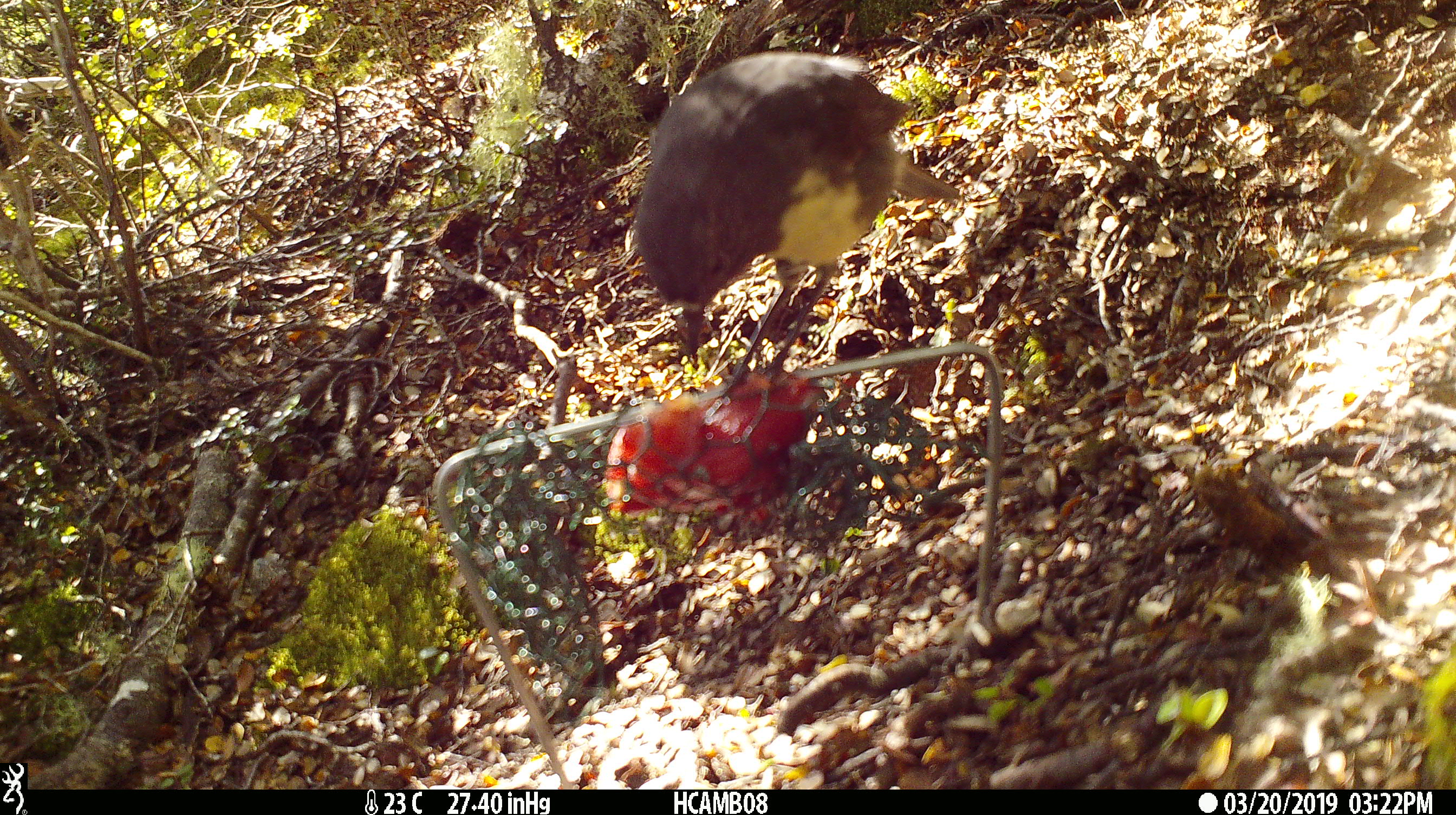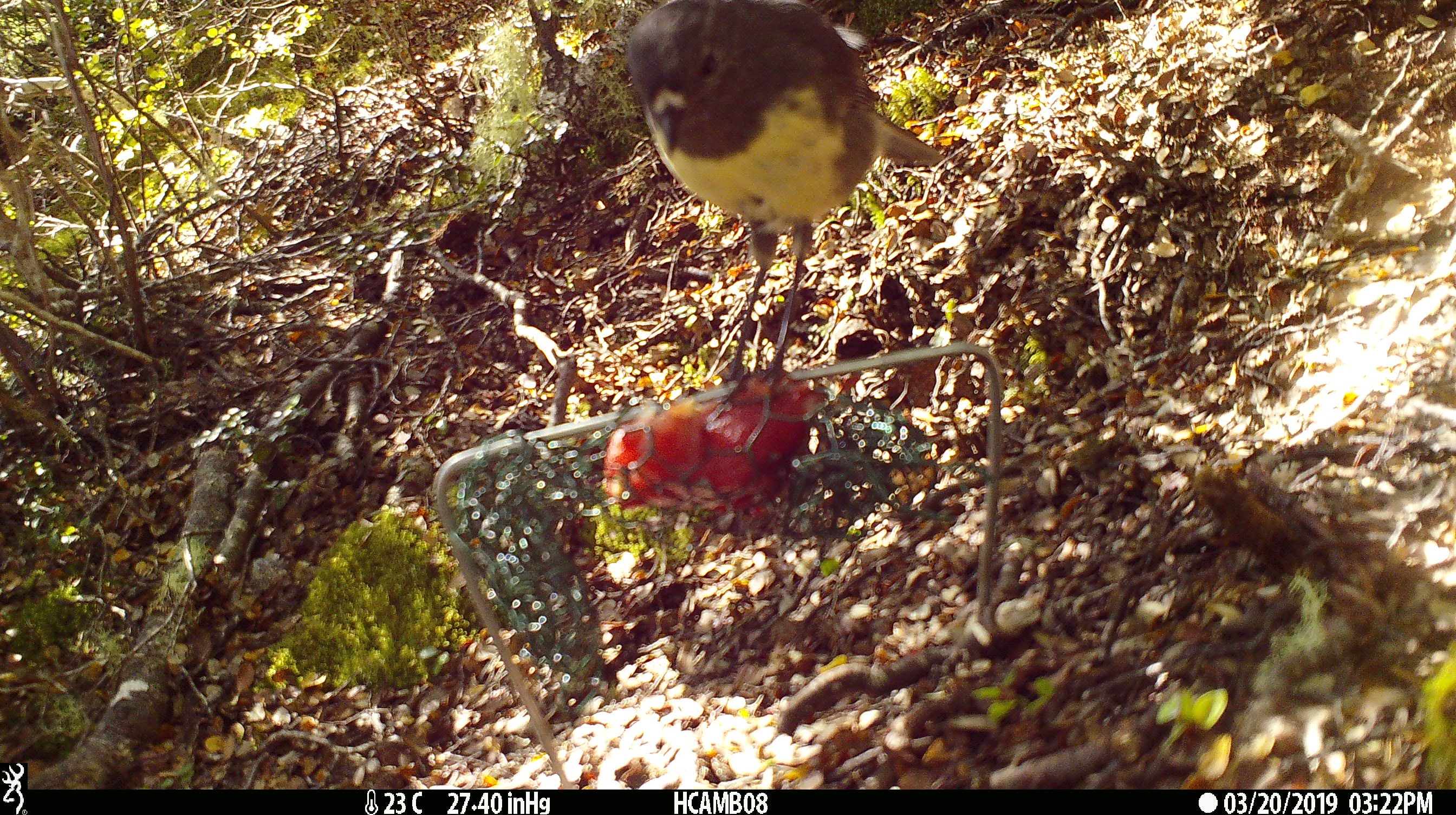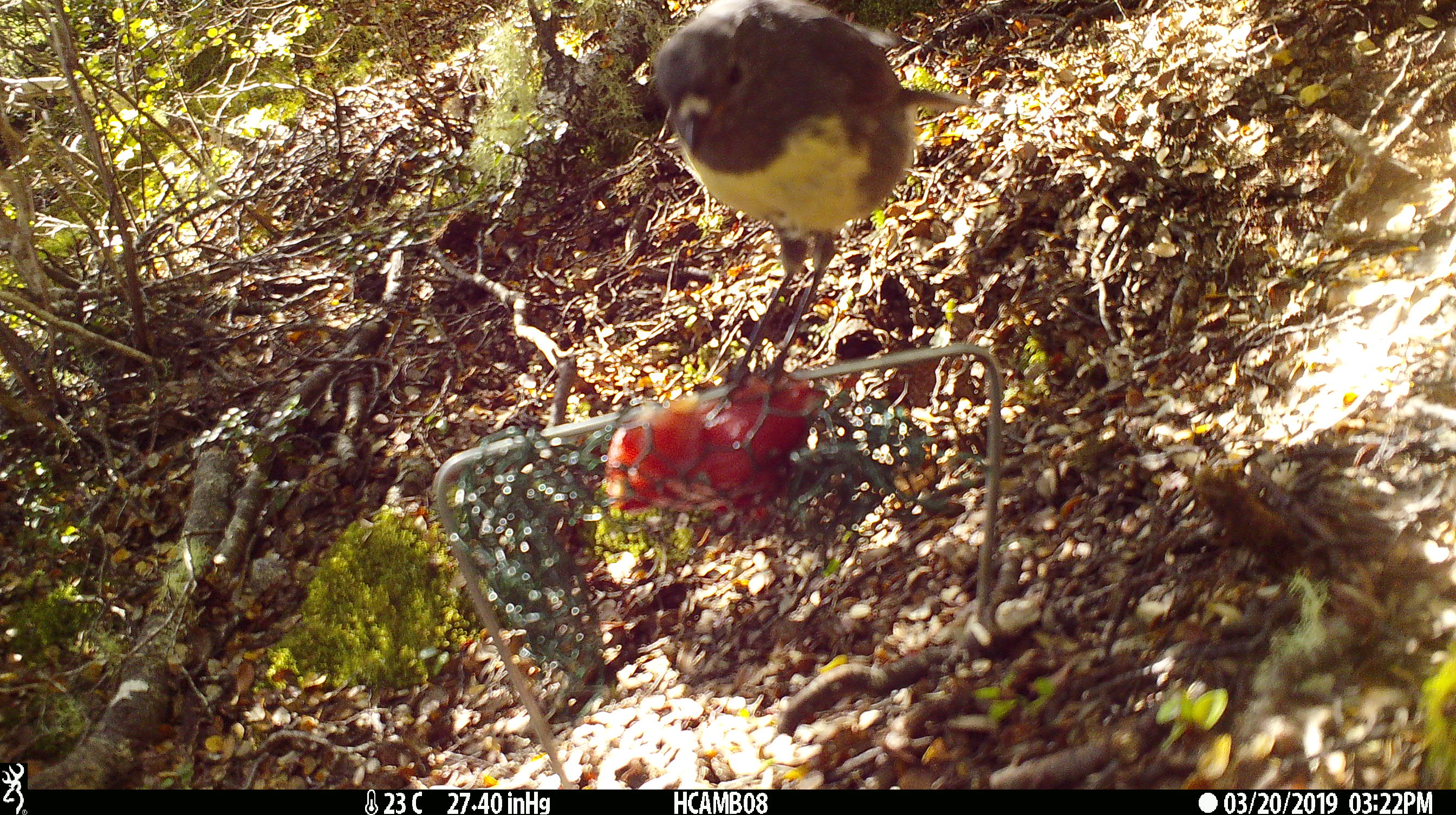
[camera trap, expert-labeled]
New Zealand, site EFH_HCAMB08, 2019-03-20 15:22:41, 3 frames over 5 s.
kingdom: Animalia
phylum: Chordata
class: Aves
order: Passeriformes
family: Petroicidae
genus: Petroica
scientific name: Petroica australis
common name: new zealand robin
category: robin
Robin (new zealand robin) (Petroica australis).